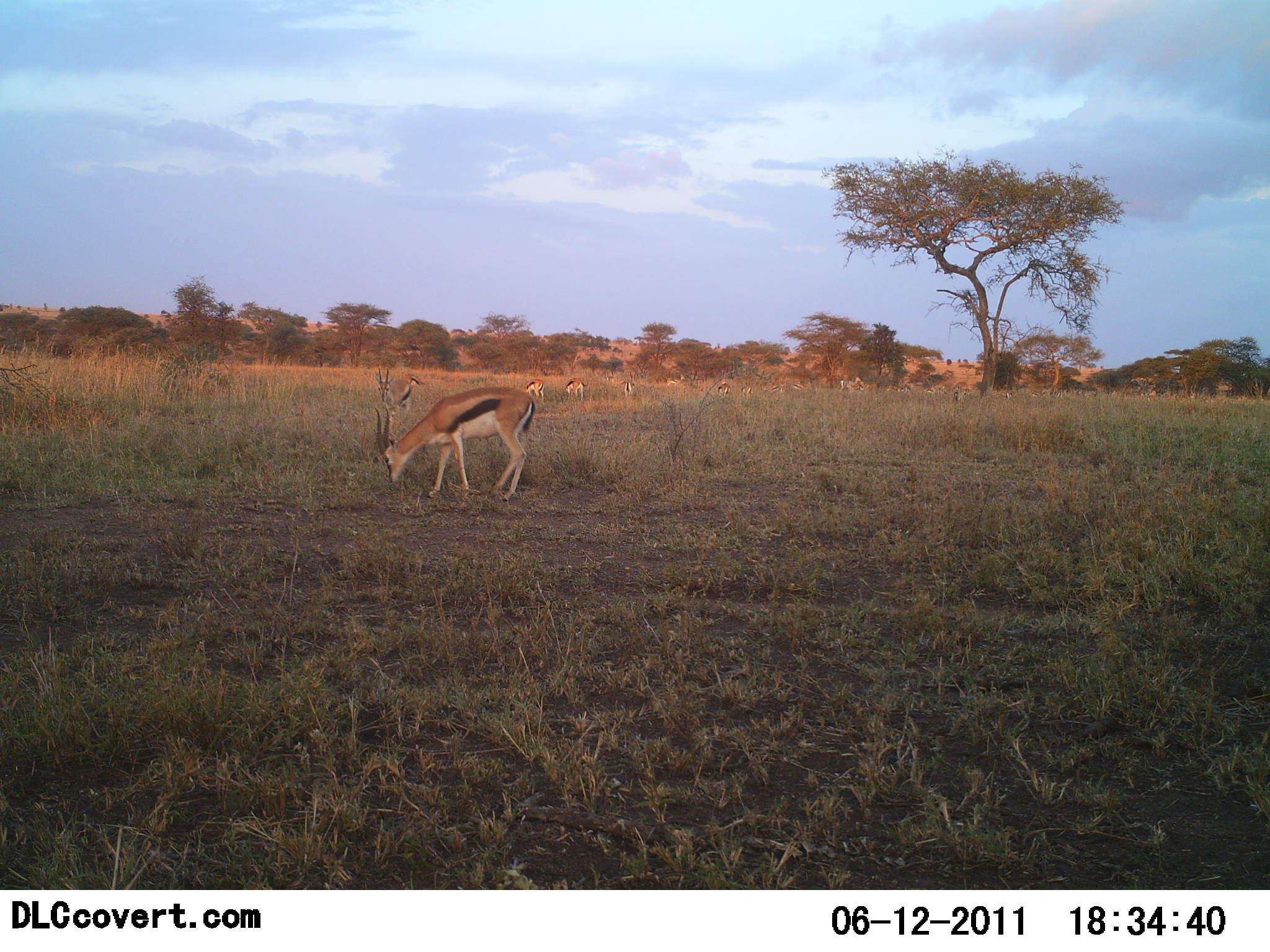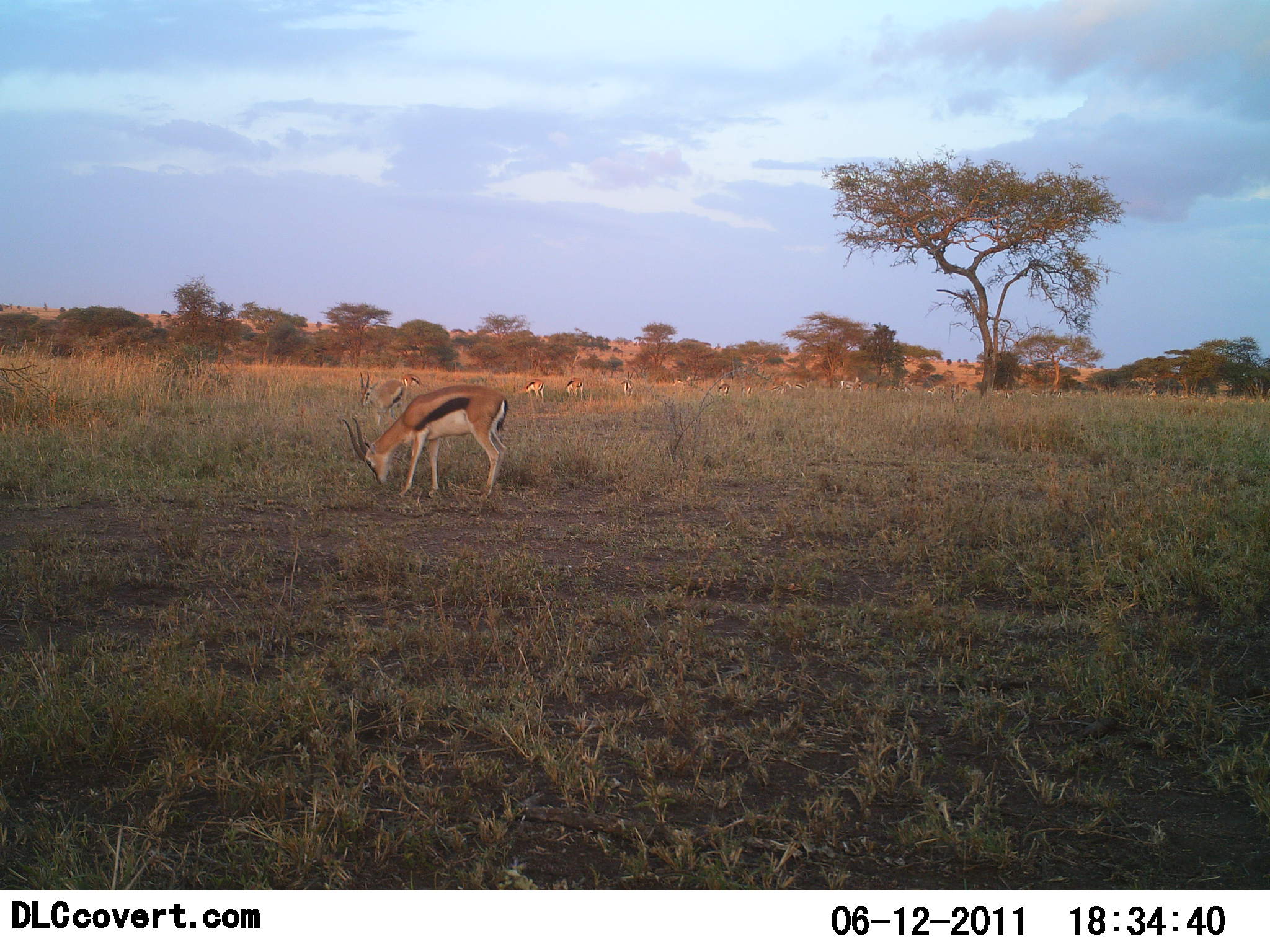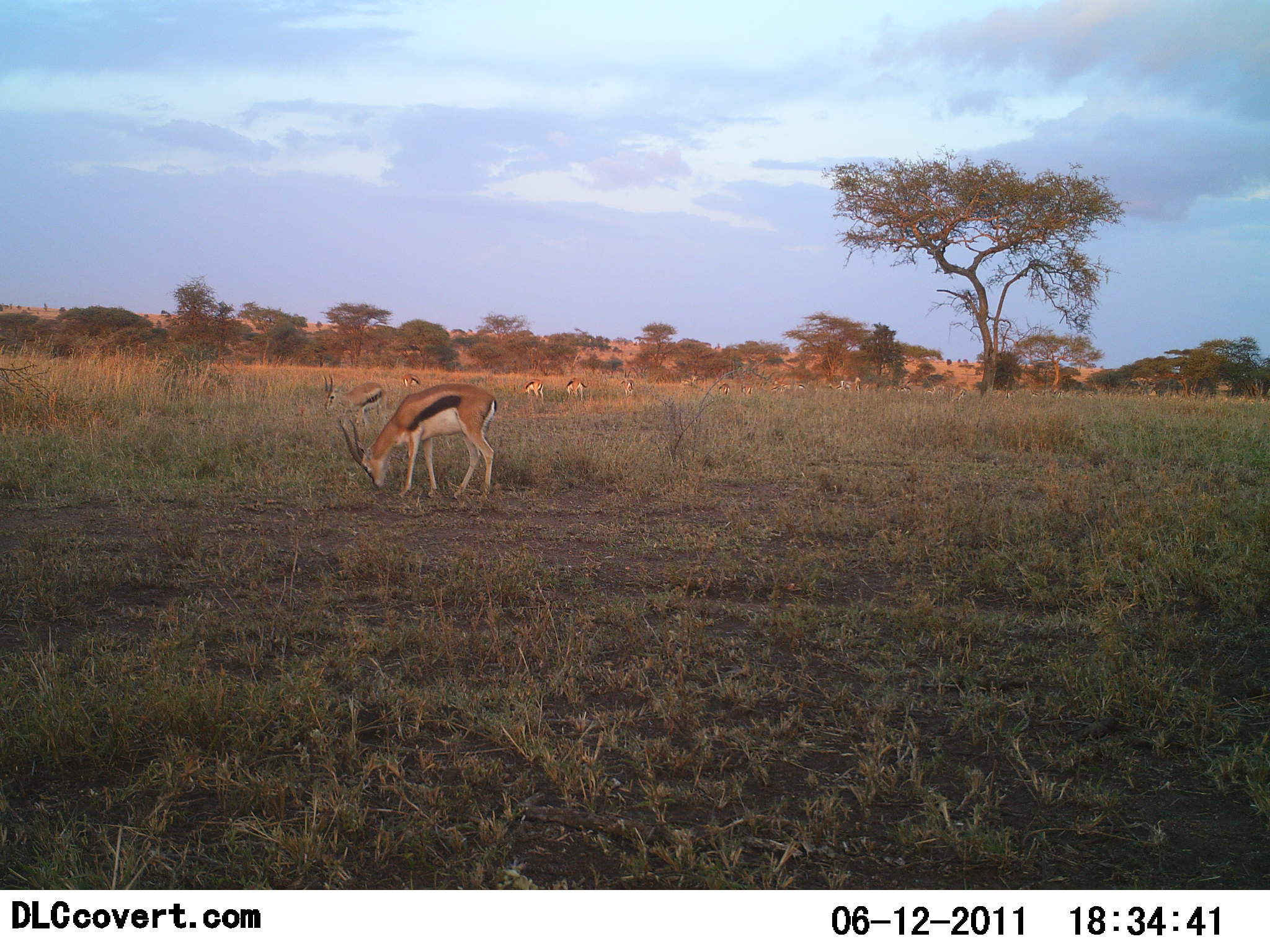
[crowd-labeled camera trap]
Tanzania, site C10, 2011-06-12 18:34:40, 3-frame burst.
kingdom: Animalia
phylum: Chordata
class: Mammalia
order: Artiodactyla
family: Bovidae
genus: Eudorcas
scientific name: Eudorcas thomsonii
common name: thomson's gazelle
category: gazellethomsons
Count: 11-50.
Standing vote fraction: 60%.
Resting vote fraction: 0%.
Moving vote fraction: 30%.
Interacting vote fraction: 0%.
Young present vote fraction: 0%.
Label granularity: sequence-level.